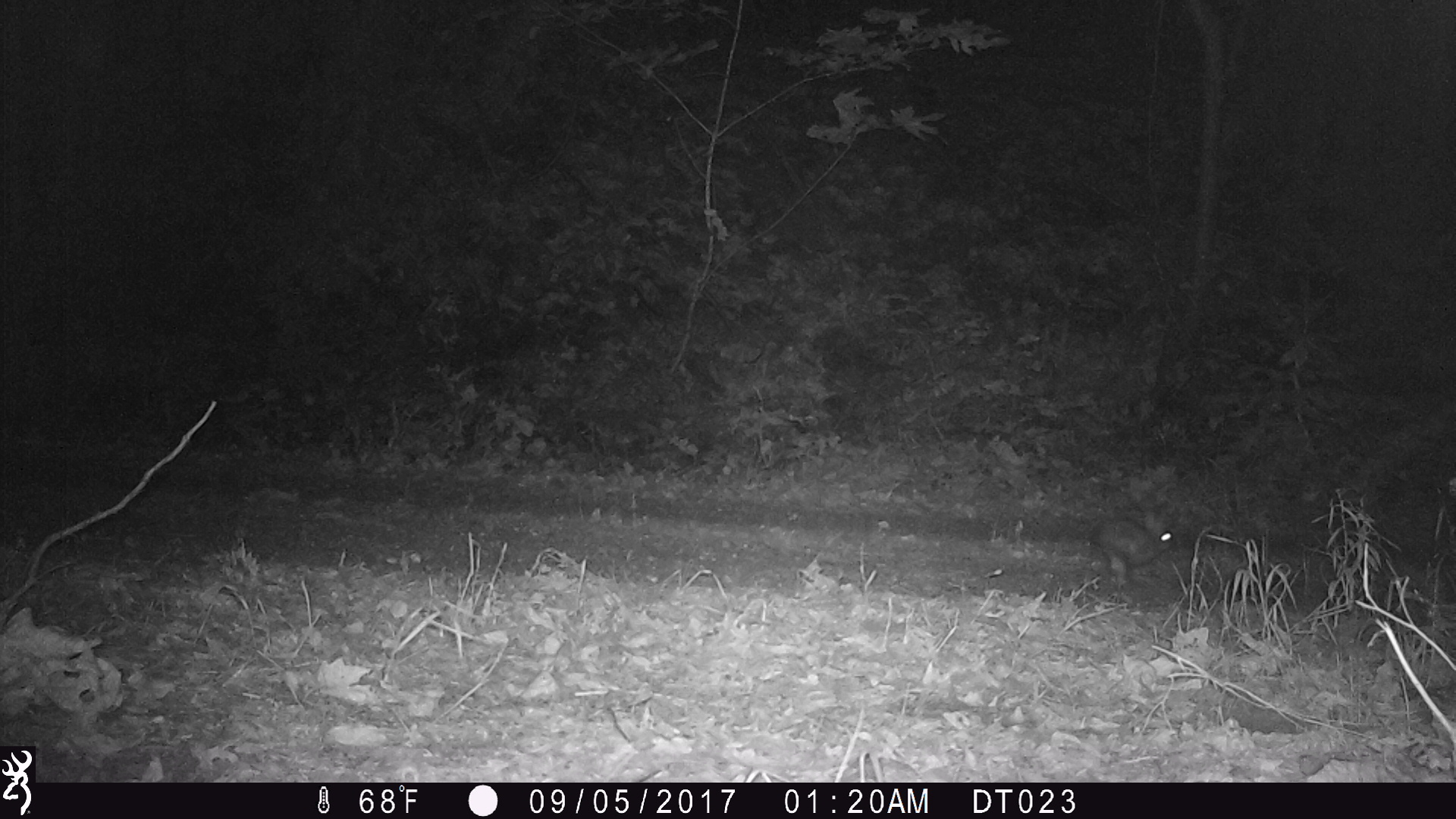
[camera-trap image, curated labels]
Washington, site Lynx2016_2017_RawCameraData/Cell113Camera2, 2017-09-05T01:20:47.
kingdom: Animalia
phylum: Chordata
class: Mammalia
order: Lagomorpha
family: Leporidae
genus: Lepus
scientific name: Lepus americanus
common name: snowshoe hare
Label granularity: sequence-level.